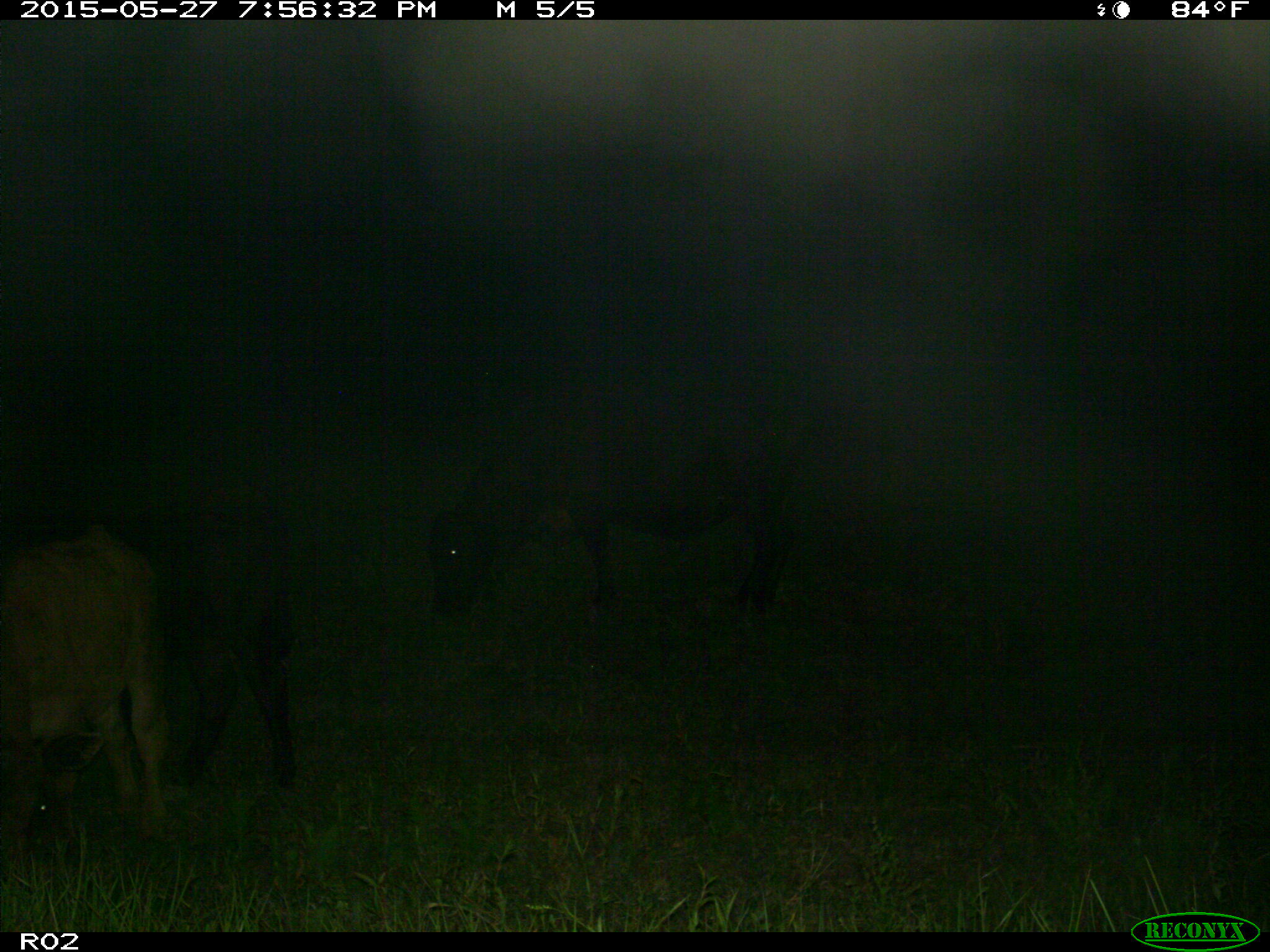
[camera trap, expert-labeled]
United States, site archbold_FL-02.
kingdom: Animalia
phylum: Chordata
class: Mammalia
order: Artiodactyla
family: Bovidae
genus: Bos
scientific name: Bos taurus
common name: domestic cow